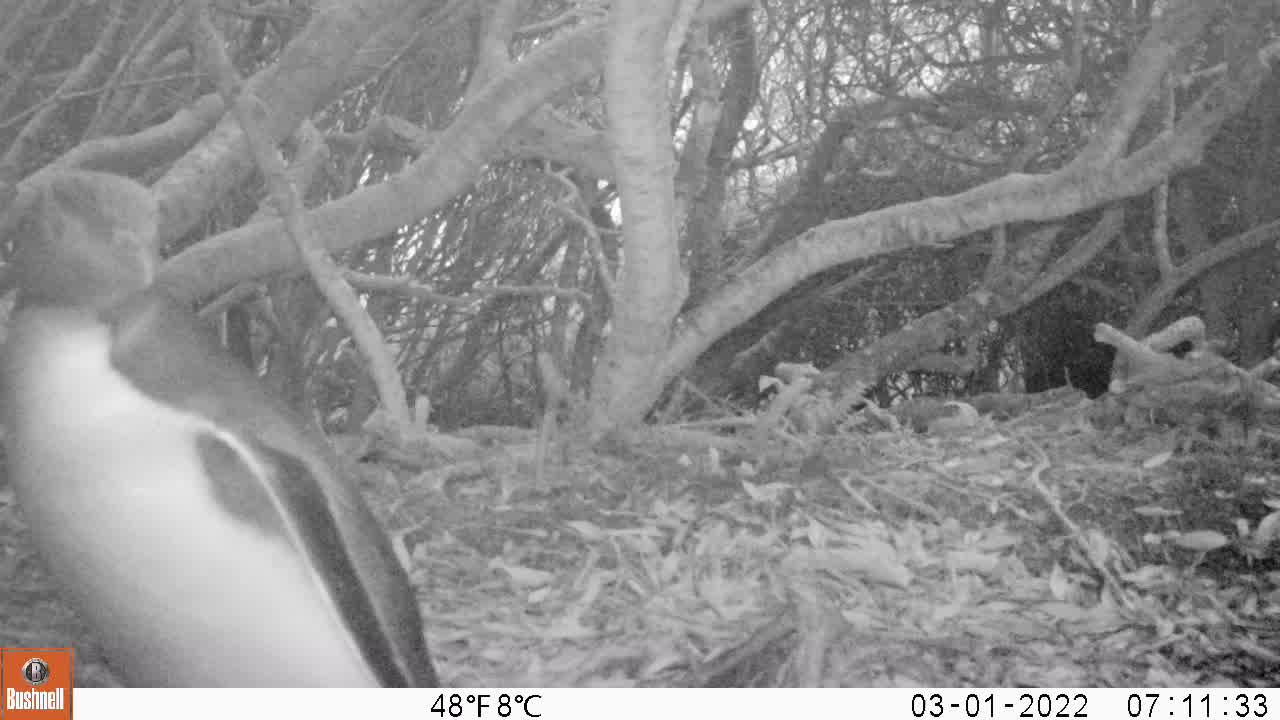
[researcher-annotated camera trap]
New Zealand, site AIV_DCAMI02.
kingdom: Animalia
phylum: Chordata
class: Aves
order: Sphenisciformes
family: Spheniscidae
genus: Megadyptes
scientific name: Megadyptes antipodes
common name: yellow-eyed penguin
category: yellow eyed penguin